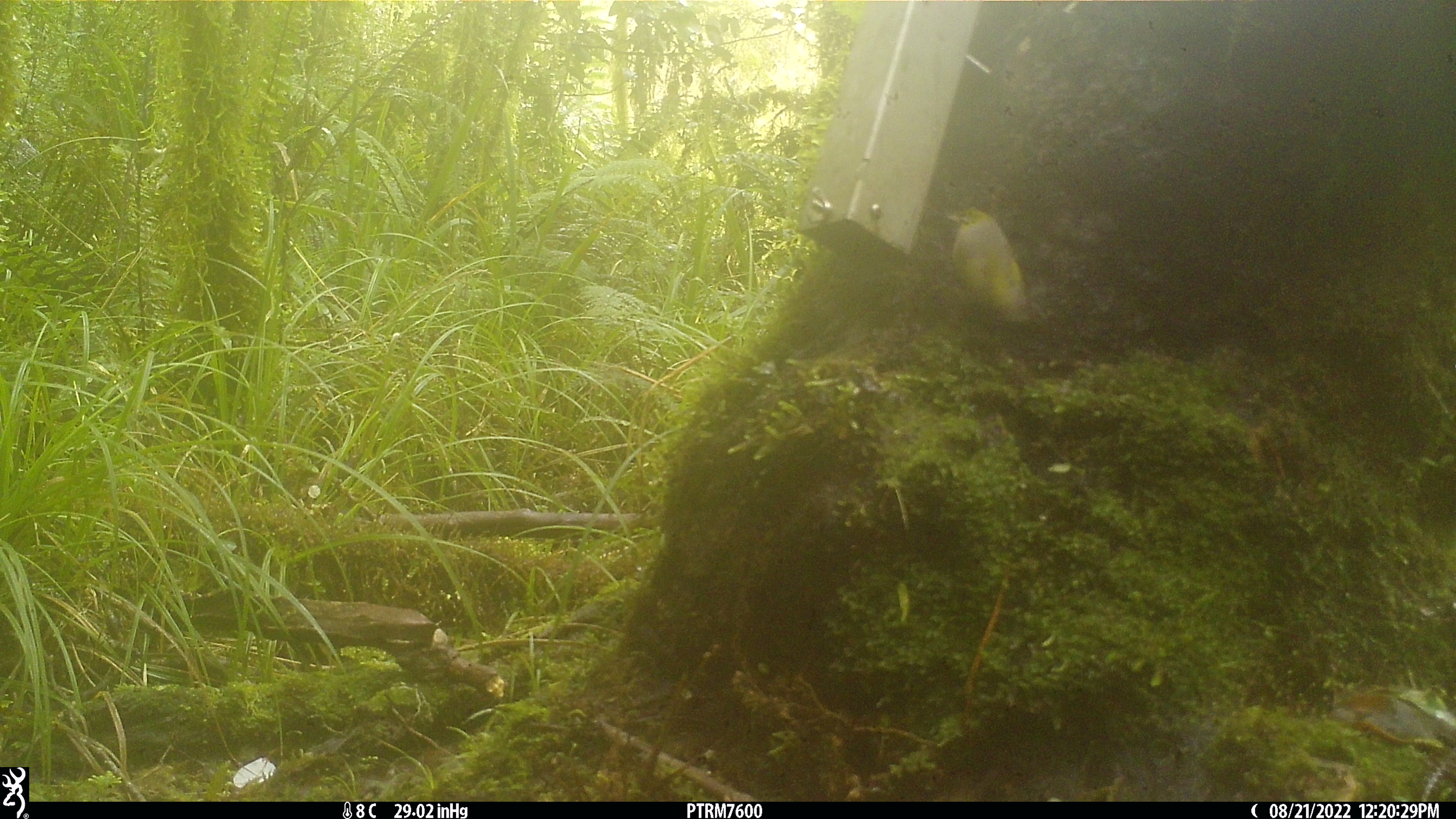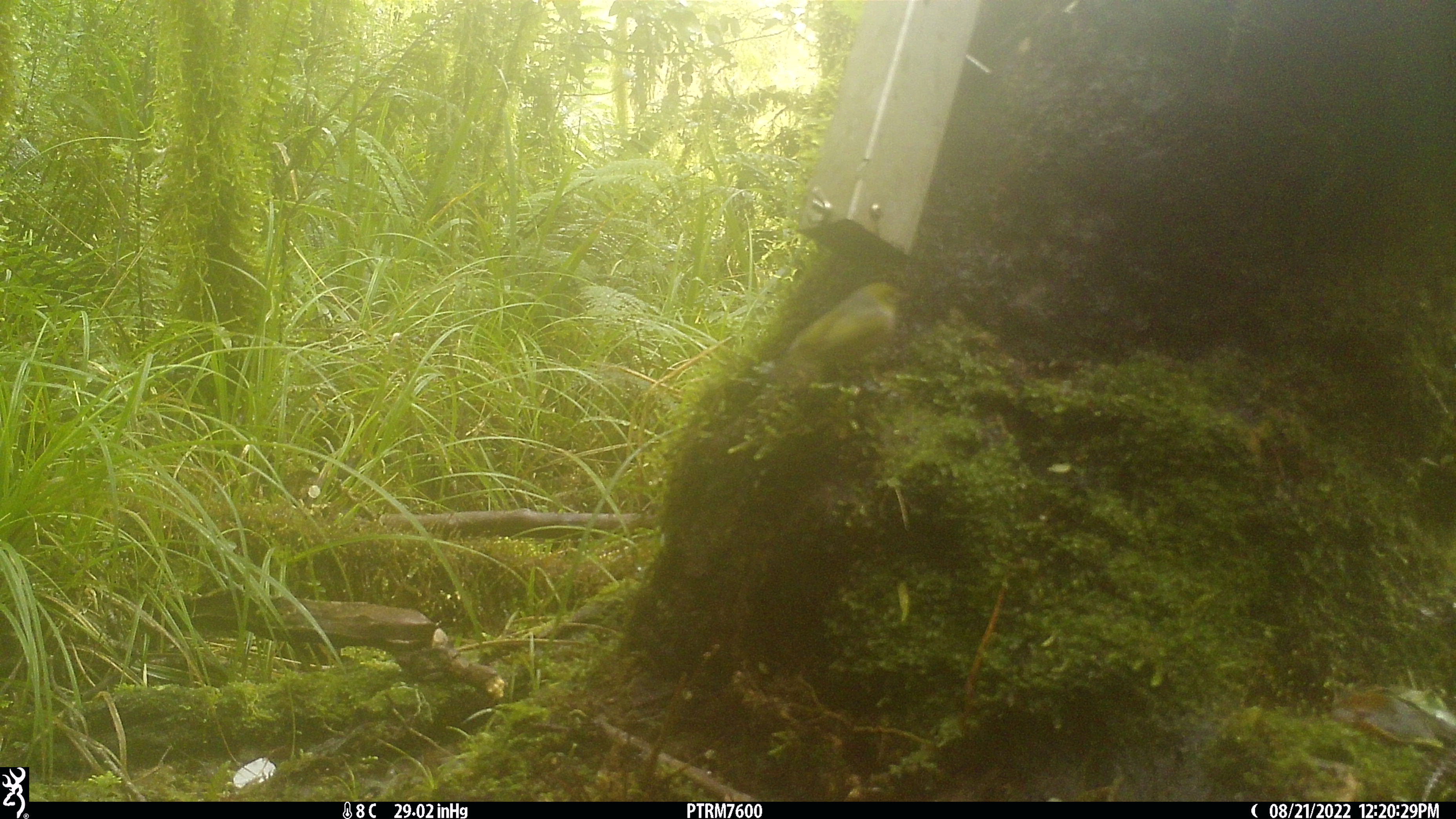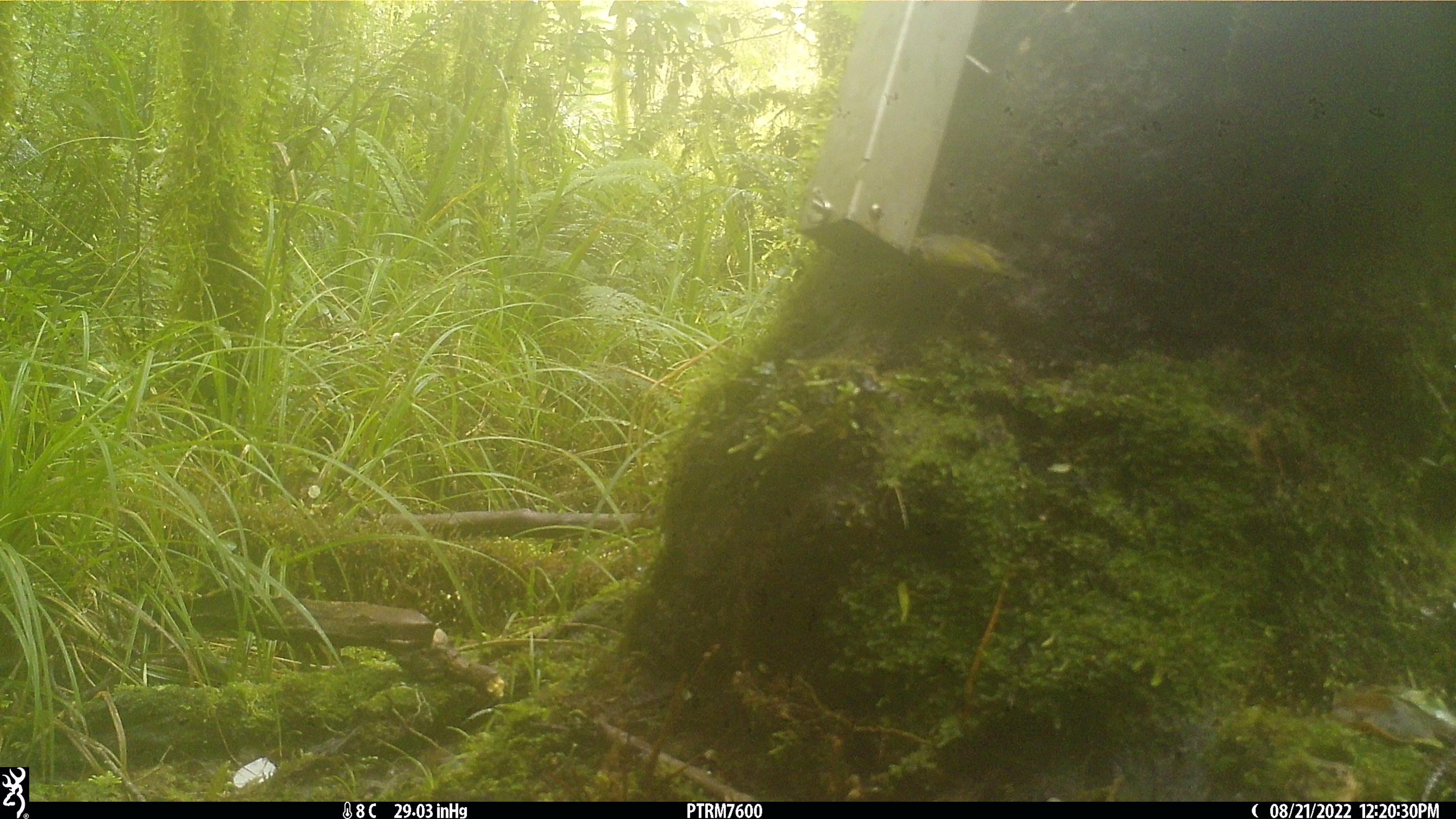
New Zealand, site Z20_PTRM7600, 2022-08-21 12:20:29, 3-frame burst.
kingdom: Animalia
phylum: Chordata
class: Aves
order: Passeriformes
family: Zosteropidae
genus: Zosterops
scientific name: Zosterops lateralis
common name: silvereye